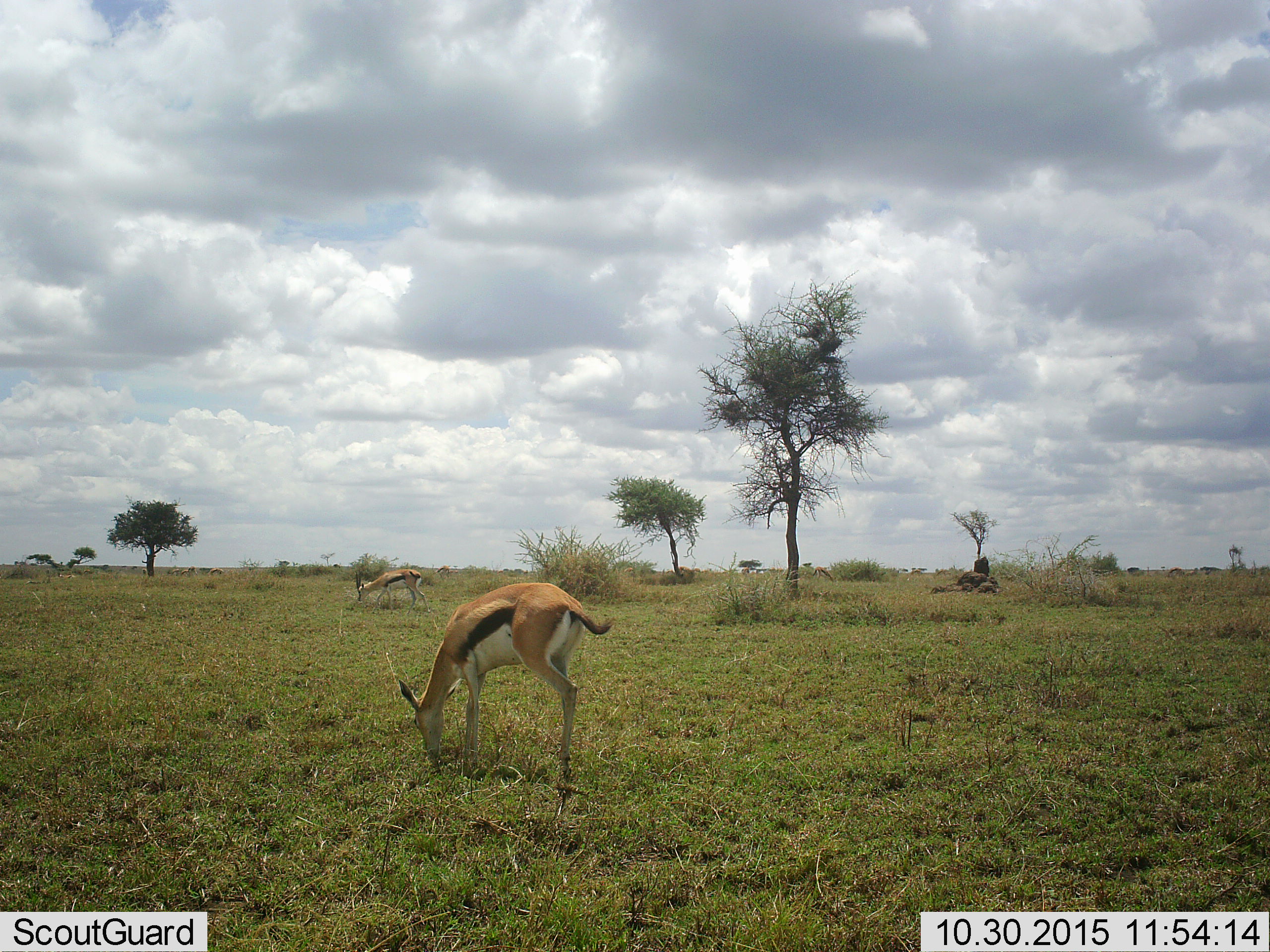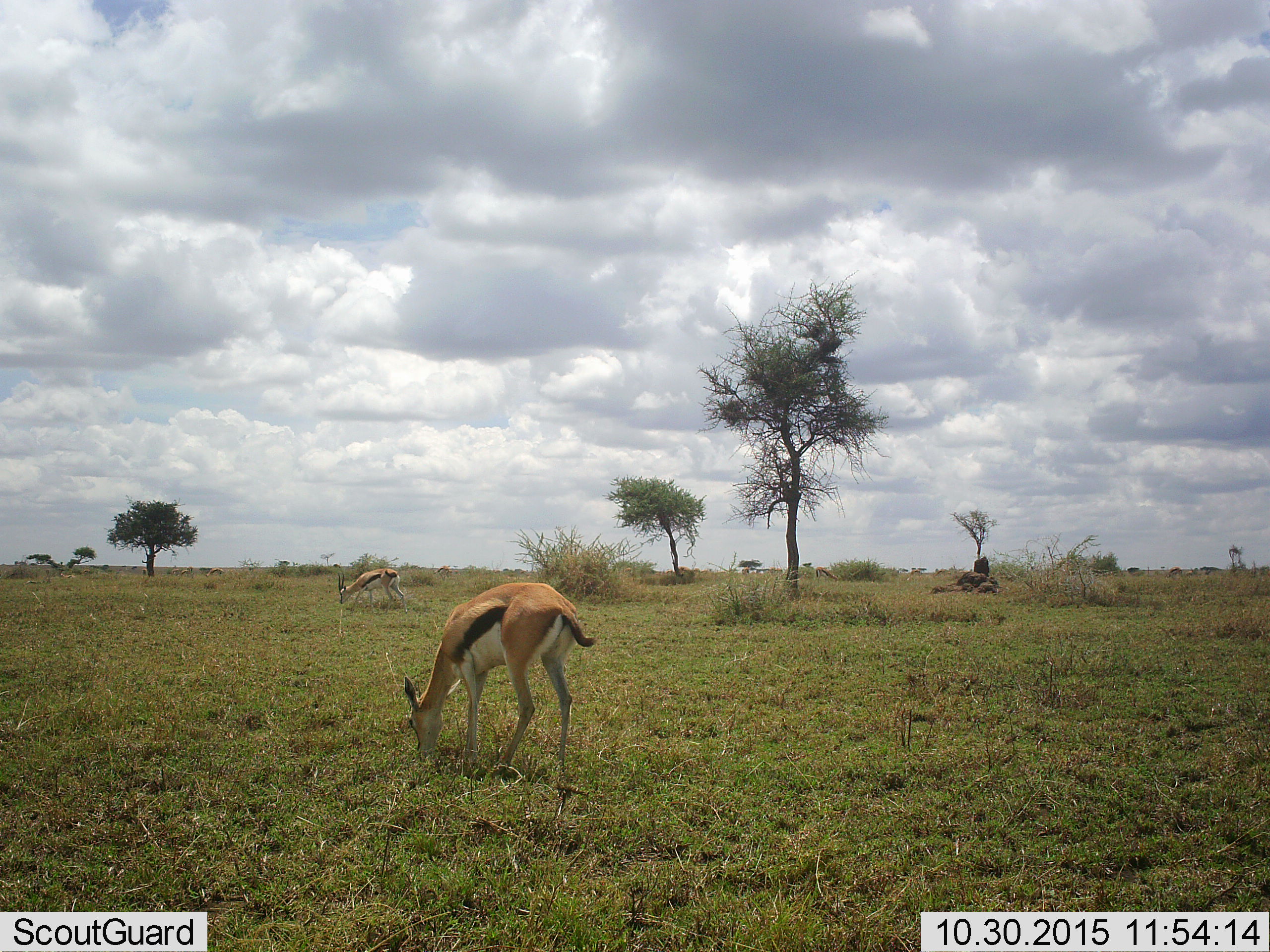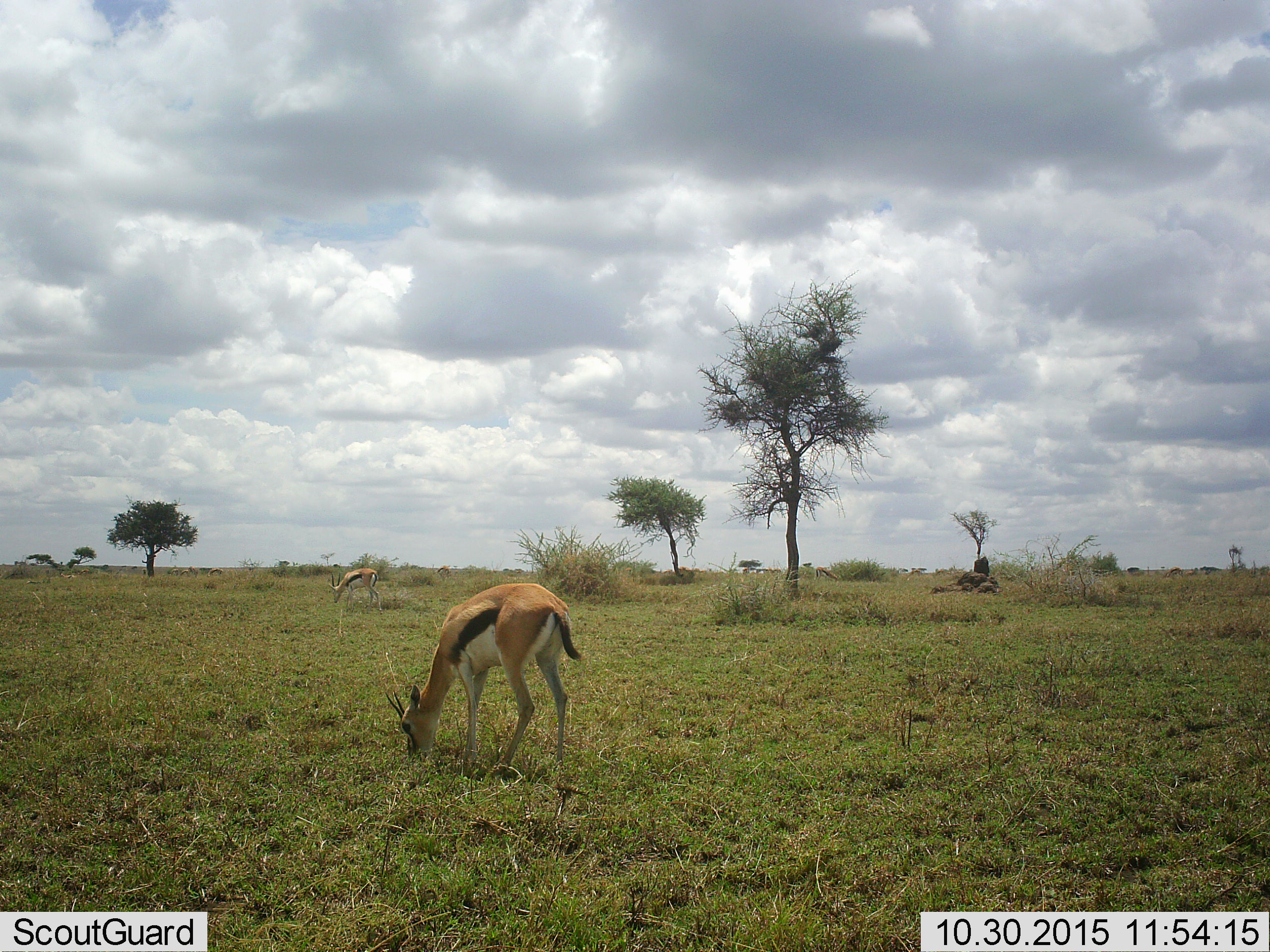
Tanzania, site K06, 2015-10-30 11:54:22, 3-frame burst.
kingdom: Animalia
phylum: Chordata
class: Mammalia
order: Artiodactyla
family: Bovidae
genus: Eudorcas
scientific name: Eudorcas thomsonii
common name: thomson's gazelle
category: gazellethomsons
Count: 2.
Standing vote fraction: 44%.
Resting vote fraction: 11%.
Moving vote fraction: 44%.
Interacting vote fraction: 11%.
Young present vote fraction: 0%.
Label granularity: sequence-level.